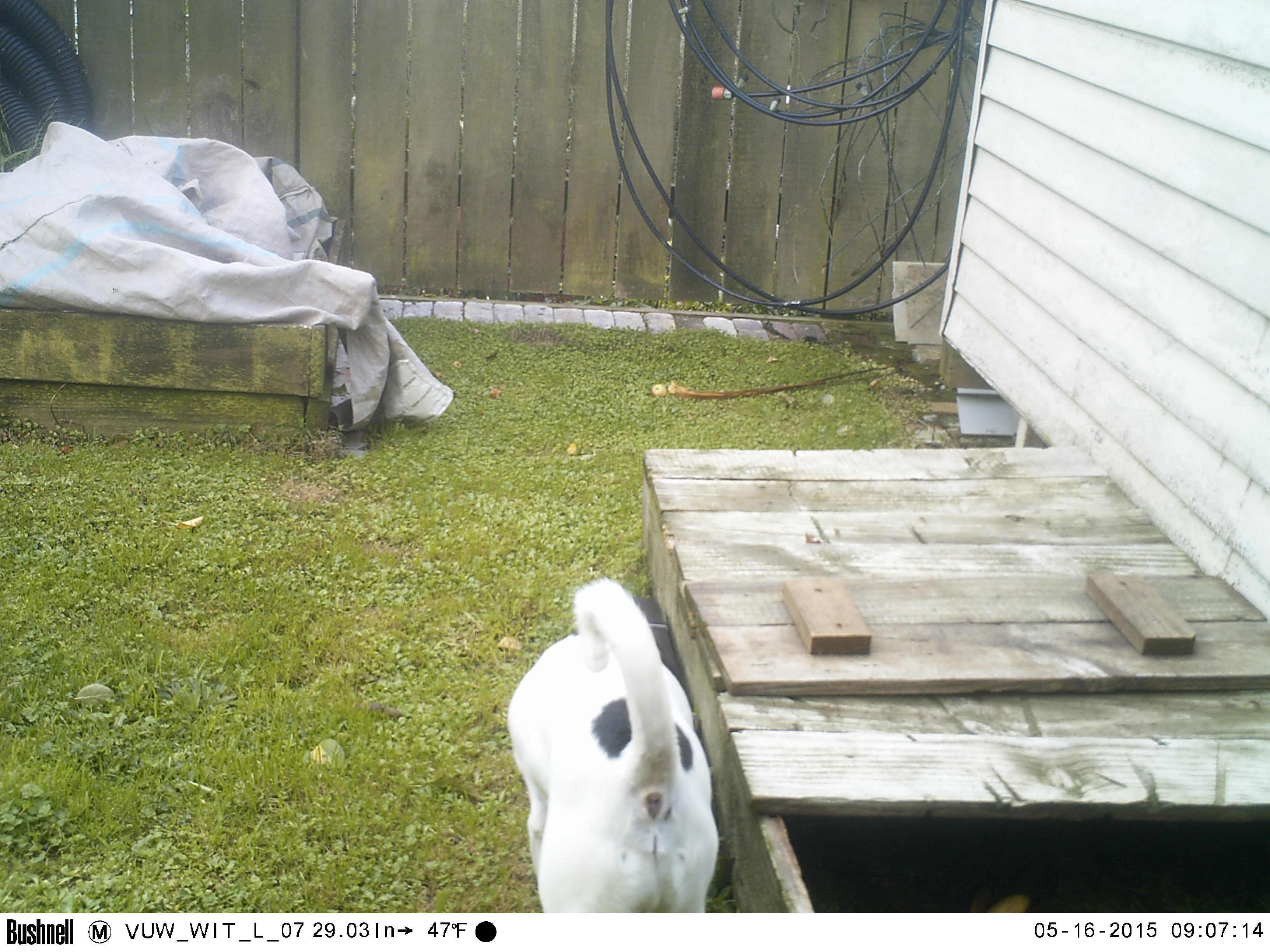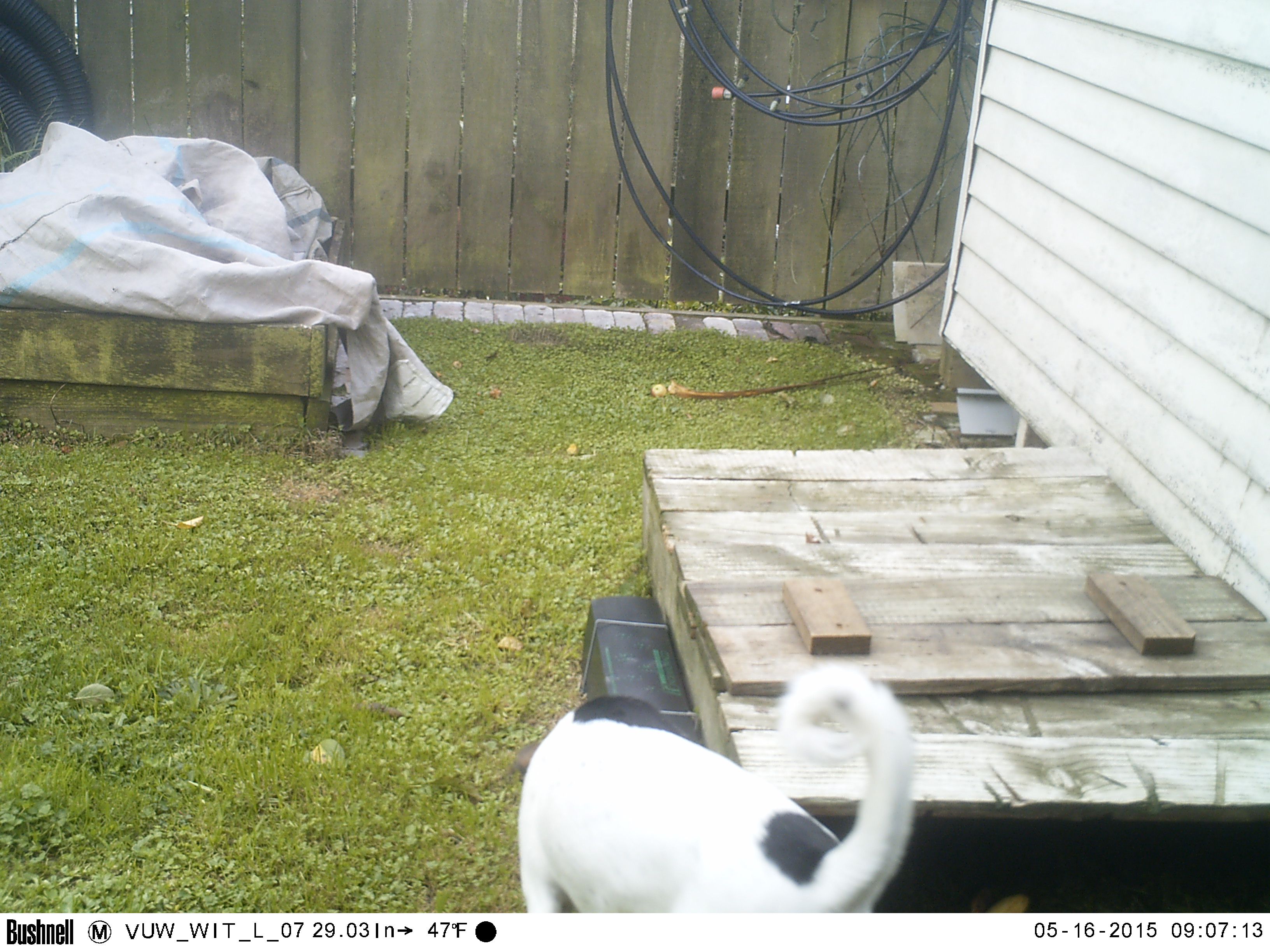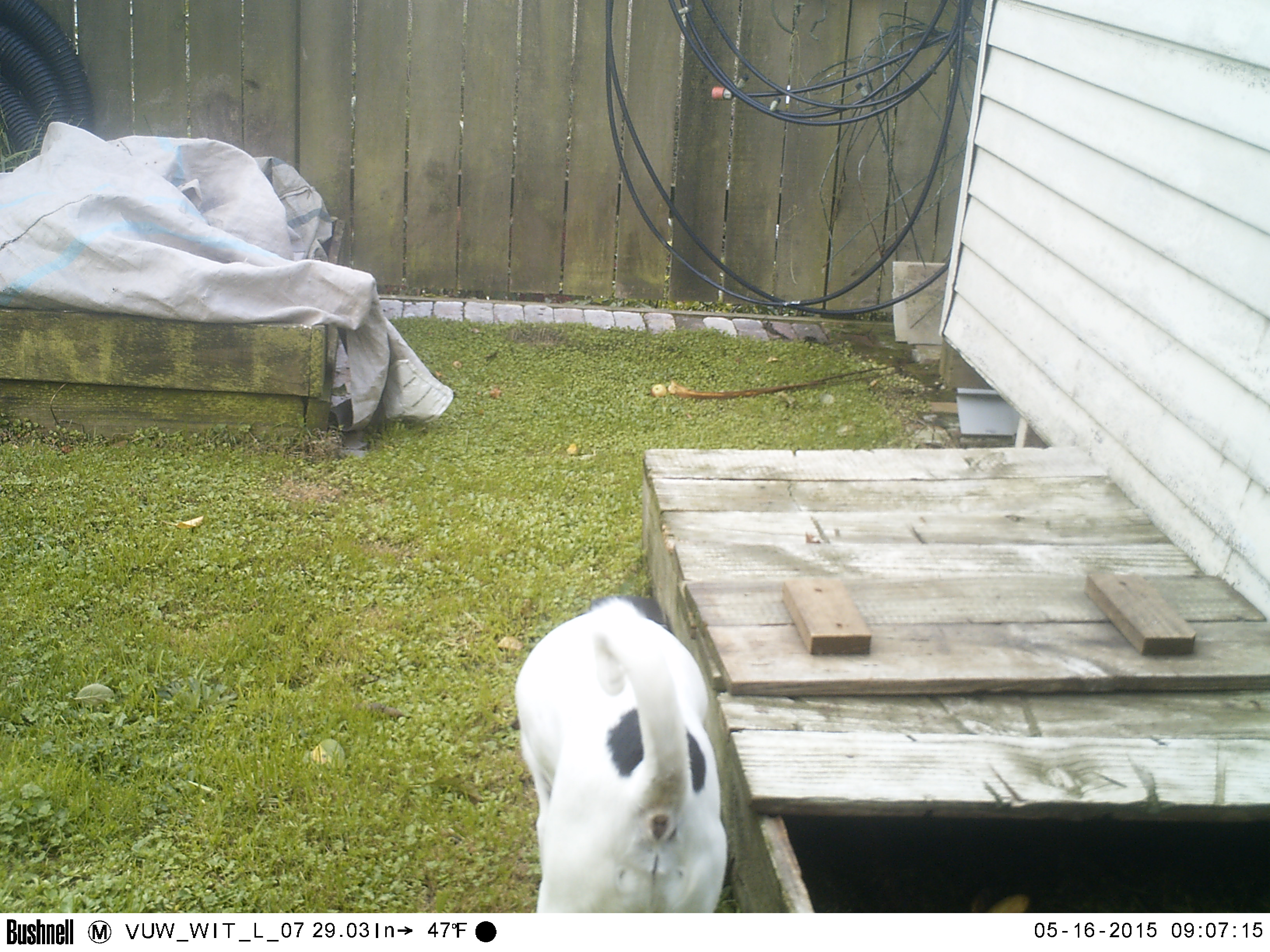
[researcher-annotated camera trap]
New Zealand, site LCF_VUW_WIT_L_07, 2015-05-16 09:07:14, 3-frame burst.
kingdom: Animalia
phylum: Chordata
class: Mammalia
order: Carnivora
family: Canidae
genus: Canis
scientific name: Canis familiaris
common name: domestic dog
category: dog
Dog (domestic dog) (Canis familiaris).